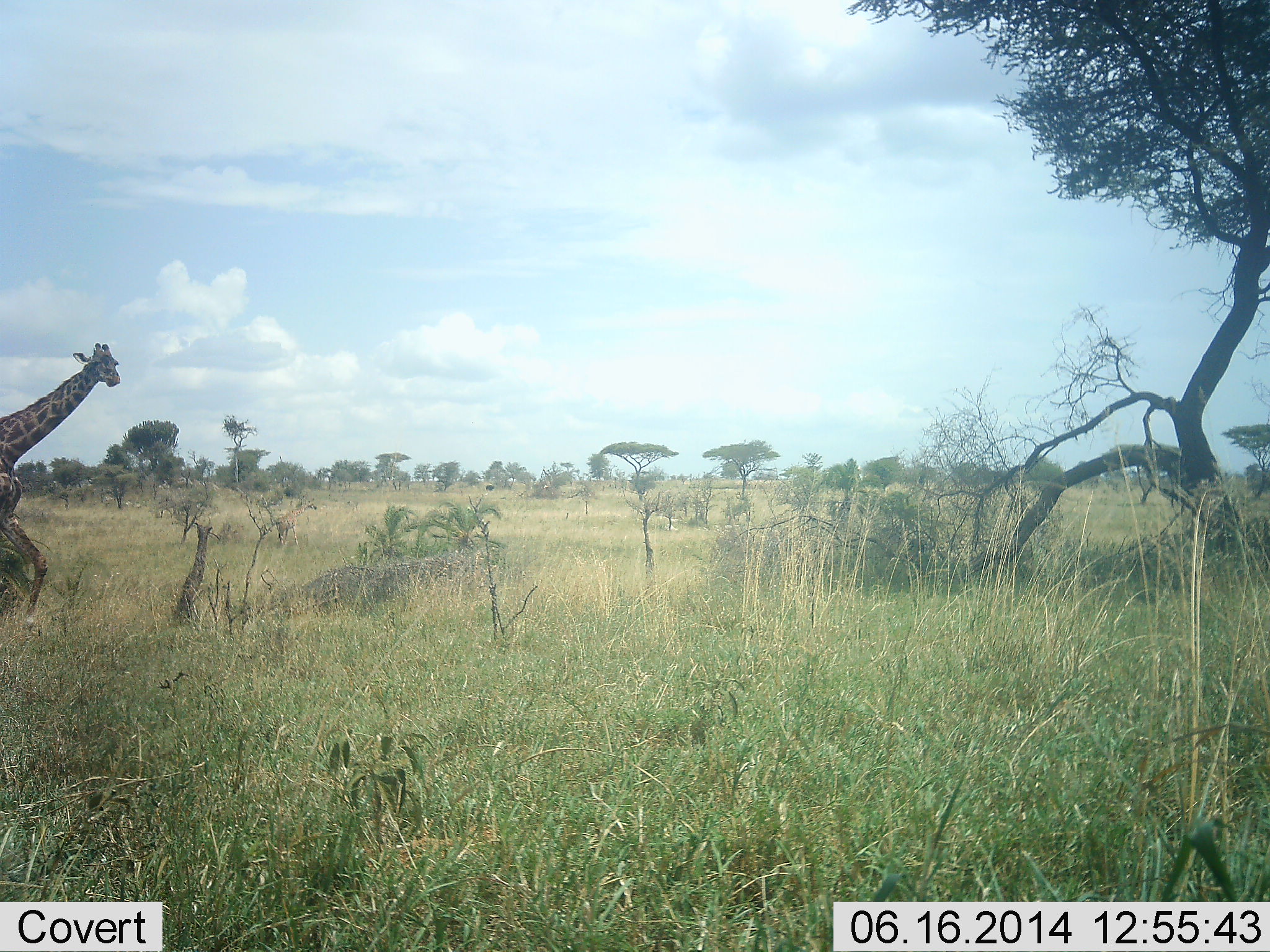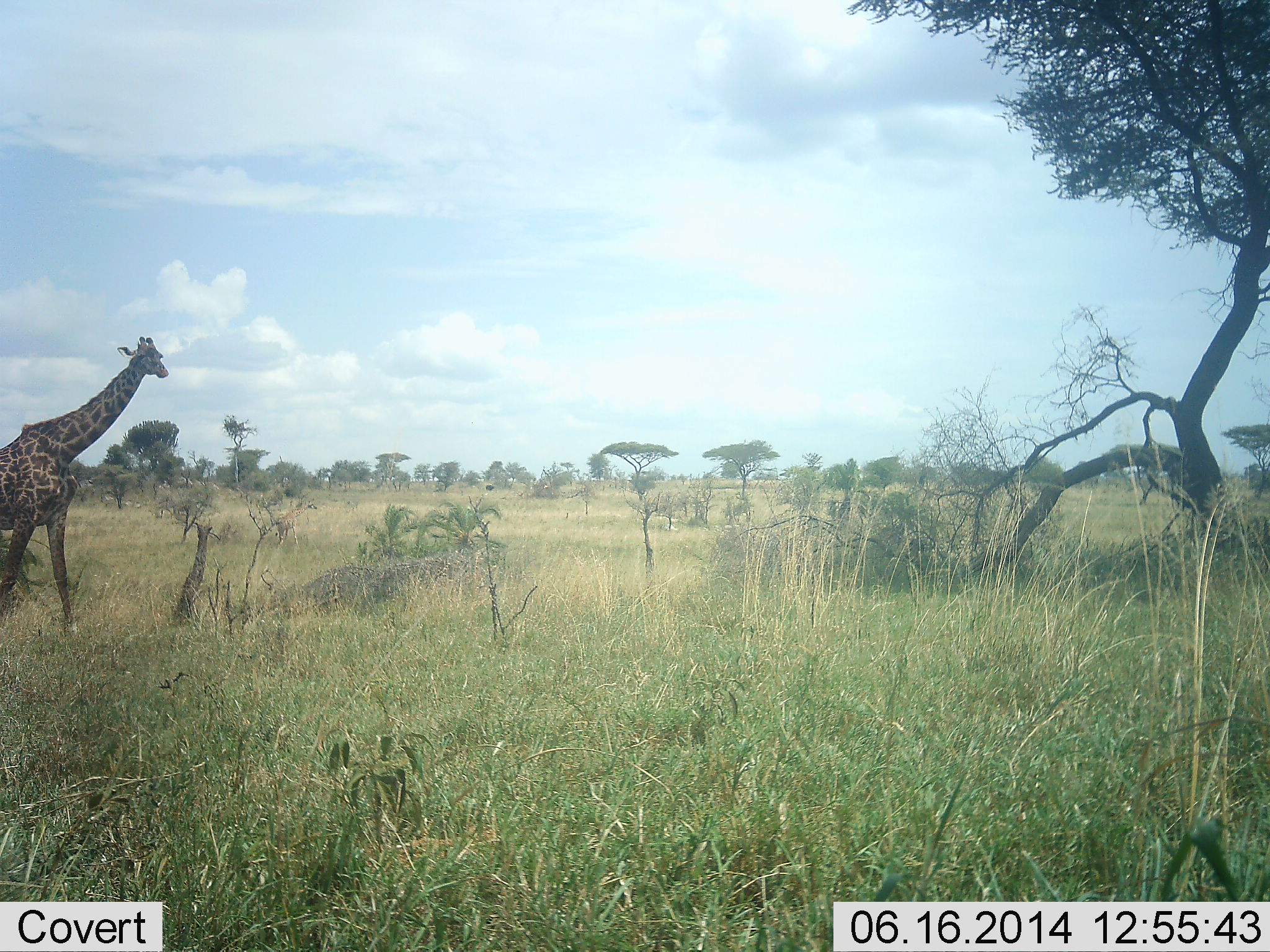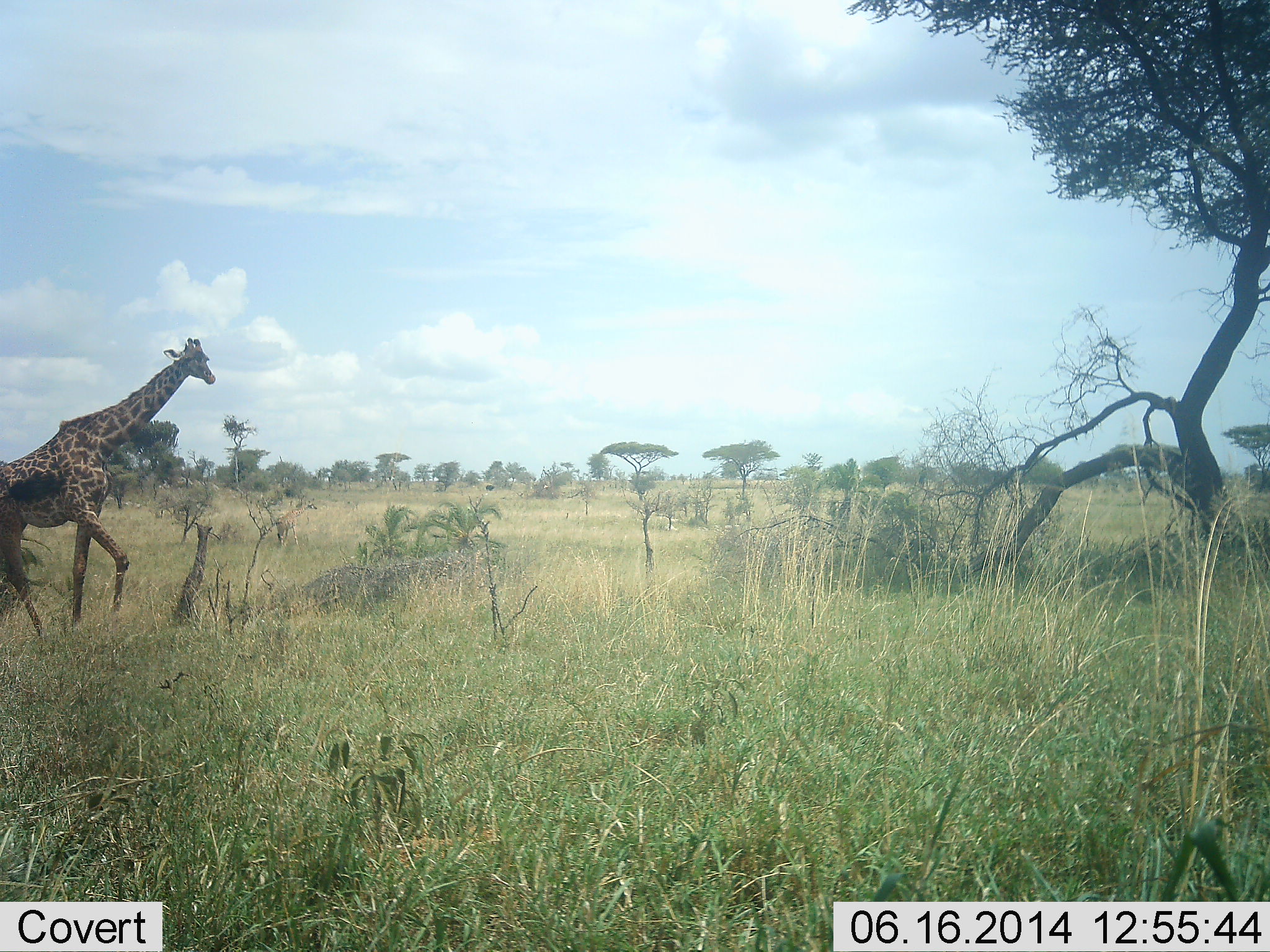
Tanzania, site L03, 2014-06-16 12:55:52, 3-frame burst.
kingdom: Animalia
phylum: Chordata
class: Mammalia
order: Artiodactyla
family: Giraffidae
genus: Giraffa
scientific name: Giraffa camelopardalis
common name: giraffe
Giraffe (Giraffa camelopardalis), count 1. Behavior (volunteer vote fractions): standing 0%, resting 0%, moving 100%, interacting 0%. Young present (vote fraction): 0%. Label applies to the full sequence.